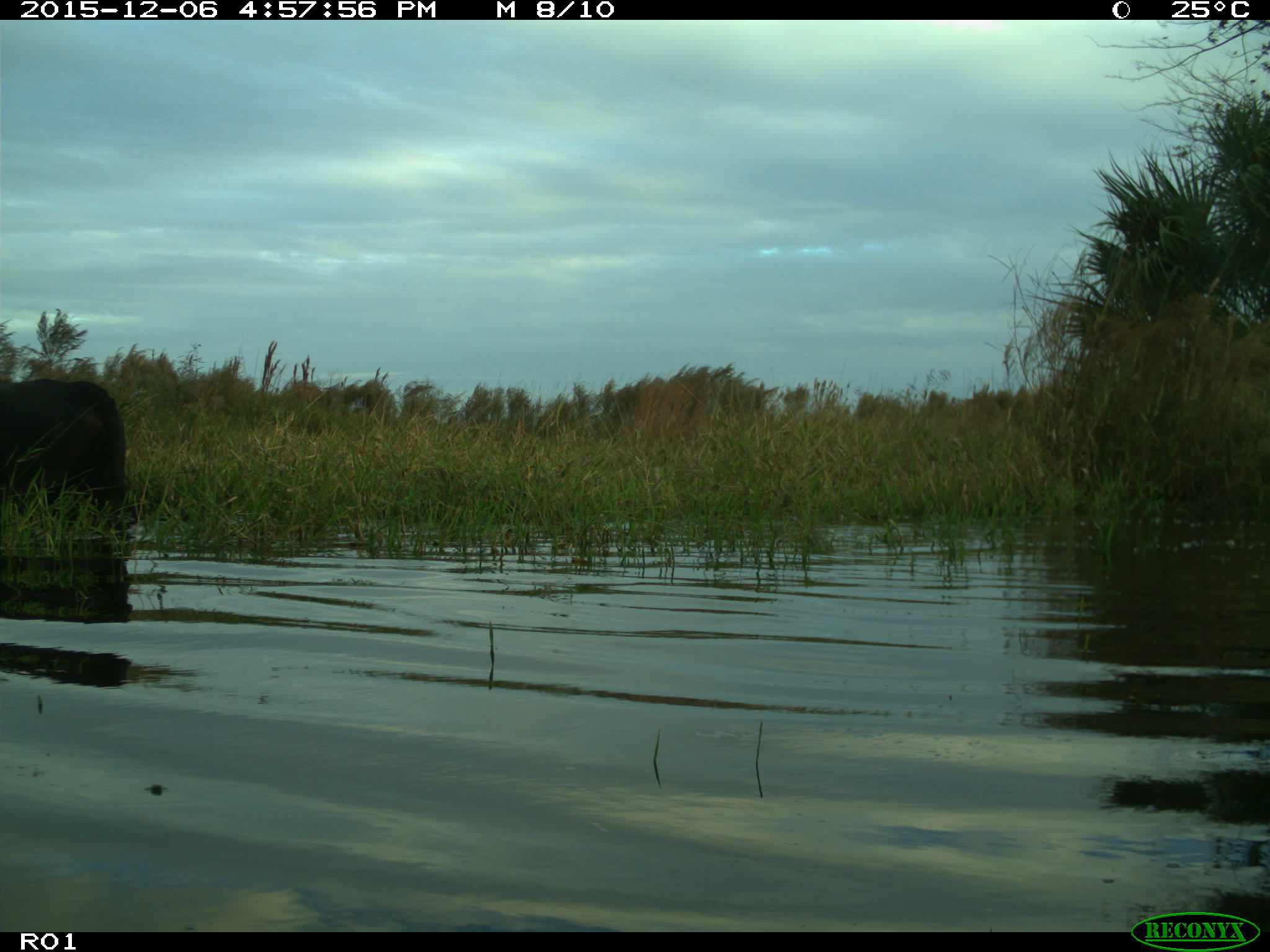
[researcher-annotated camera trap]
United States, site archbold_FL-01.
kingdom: Animalia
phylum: Chordata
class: Mammalia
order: Artiodactyla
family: Bovidae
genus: Bos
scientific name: Bos taurus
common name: domestic cow